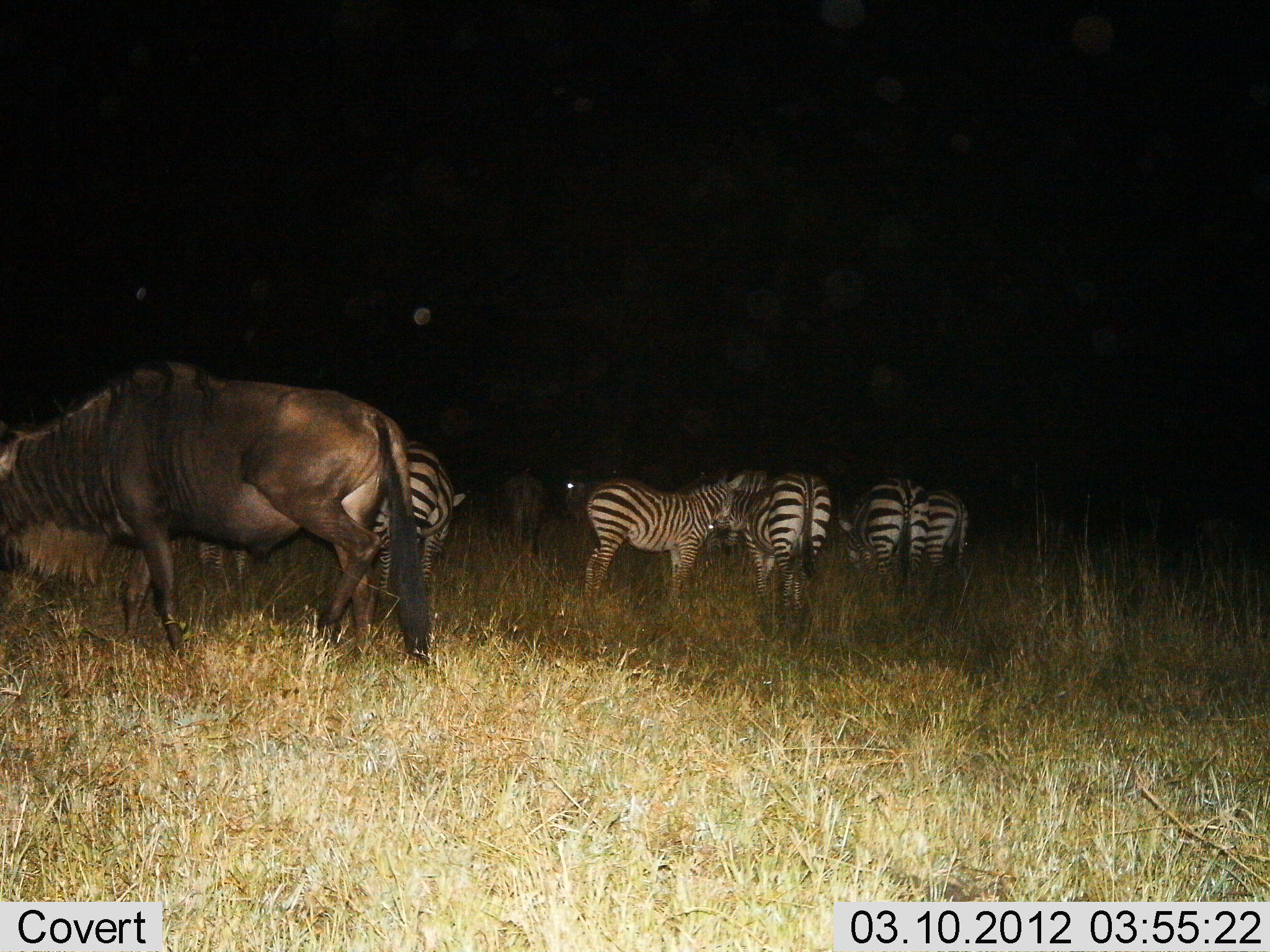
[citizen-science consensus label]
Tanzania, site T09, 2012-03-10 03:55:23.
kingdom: Animalia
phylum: Chordata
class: Mammalia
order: Artiodactyla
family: Bovidae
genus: Connochaetes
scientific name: Connochaetes taurinus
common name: blue wildebeest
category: wildebeest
Wildebeest (blue wildebeest) (Connochaetes taurinus), count 2. Behavior (volunteer vote fractions): standing 56%, resting 0%, moving 25%, interacting 0%. Young present (vote fraction): 0%. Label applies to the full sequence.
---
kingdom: Animalia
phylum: Chordata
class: Mammalia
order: Perissodactyla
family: Equidae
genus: Equus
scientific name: Equus quagga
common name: plains zebra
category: zebra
Zebra (plains zebra) (Equus quagga), count 5. Behavior (volunteer vote fractions): standing 82%, resting 6%, moving 0%, interacting 0%. Young present (vote fraction): 24%. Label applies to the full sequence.